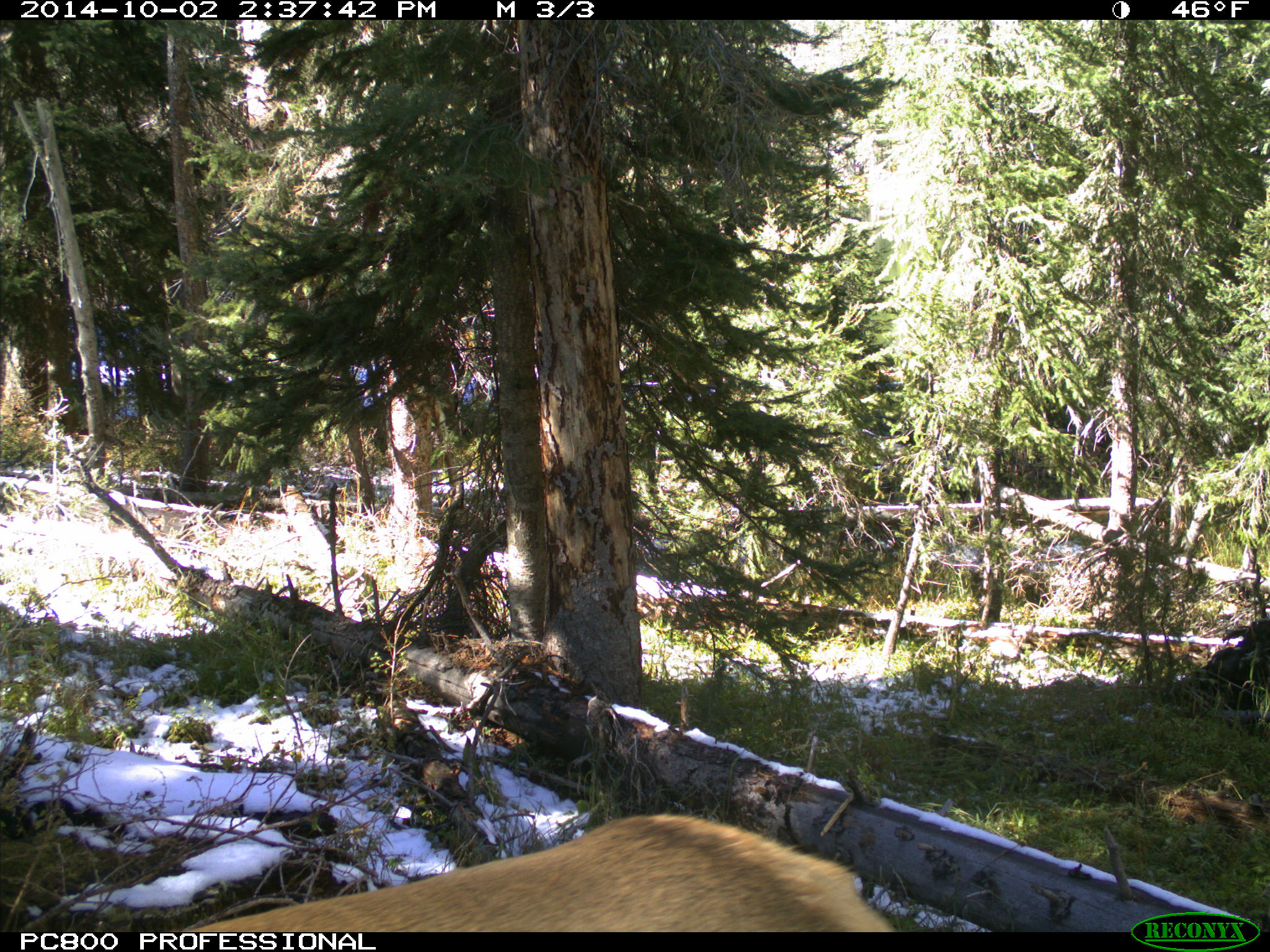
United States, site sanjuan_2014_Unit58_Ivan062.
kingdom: Animalia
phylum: Chordata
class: Mammalia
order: Artiodactyla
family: Cervidae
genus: Cervus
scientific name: Cervus elaphus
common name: red deer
Cervus elaphus (red deer).